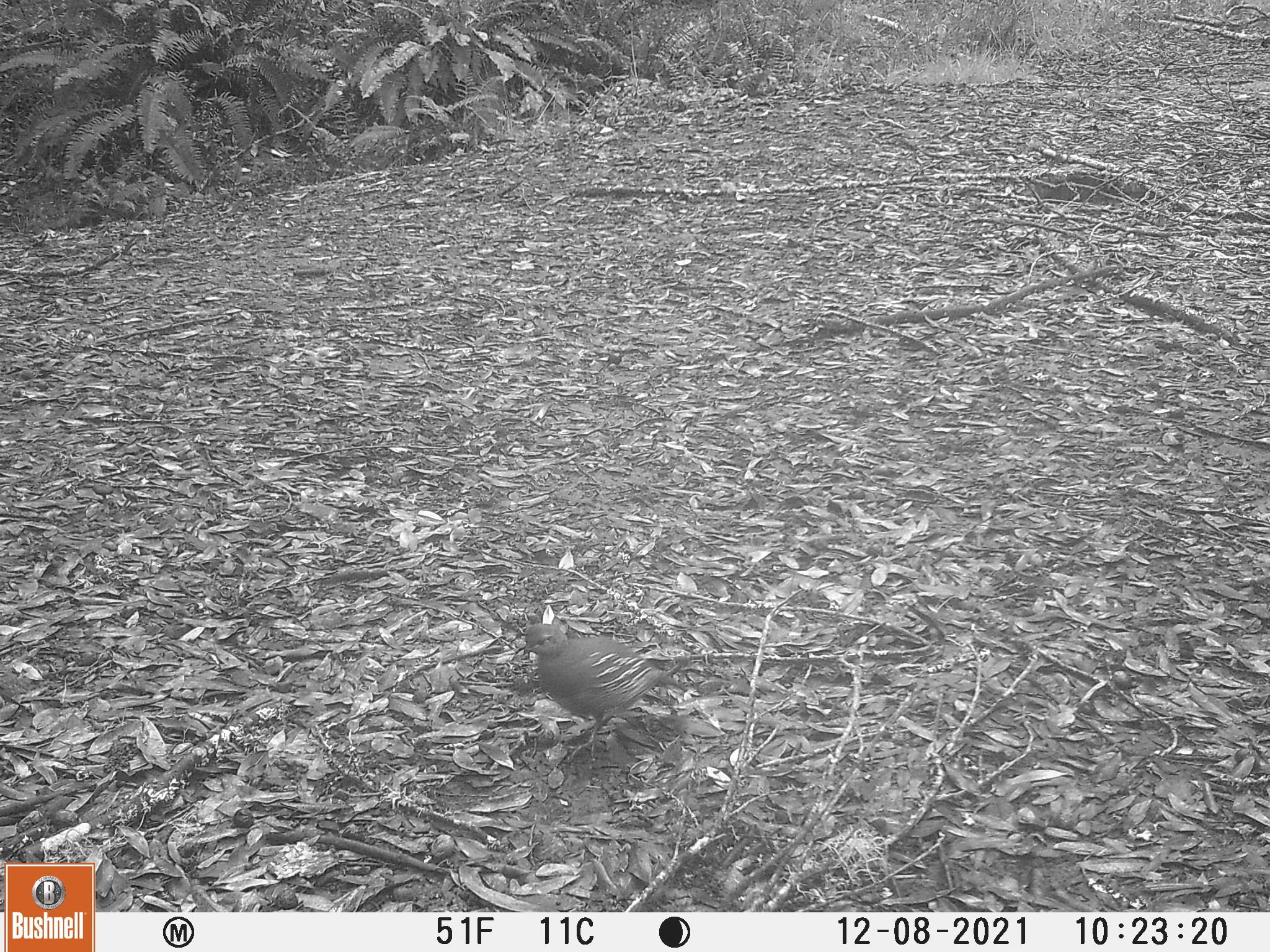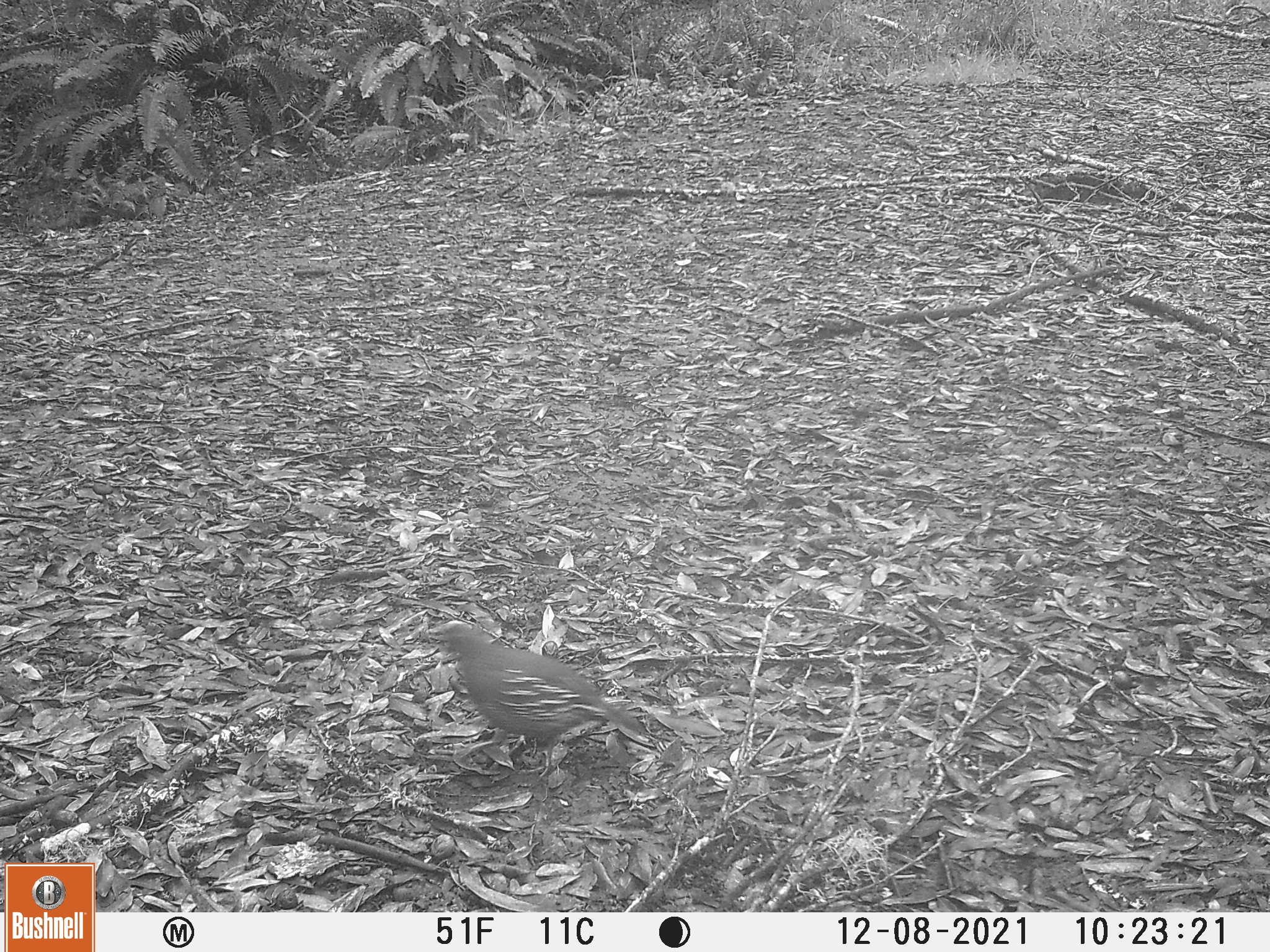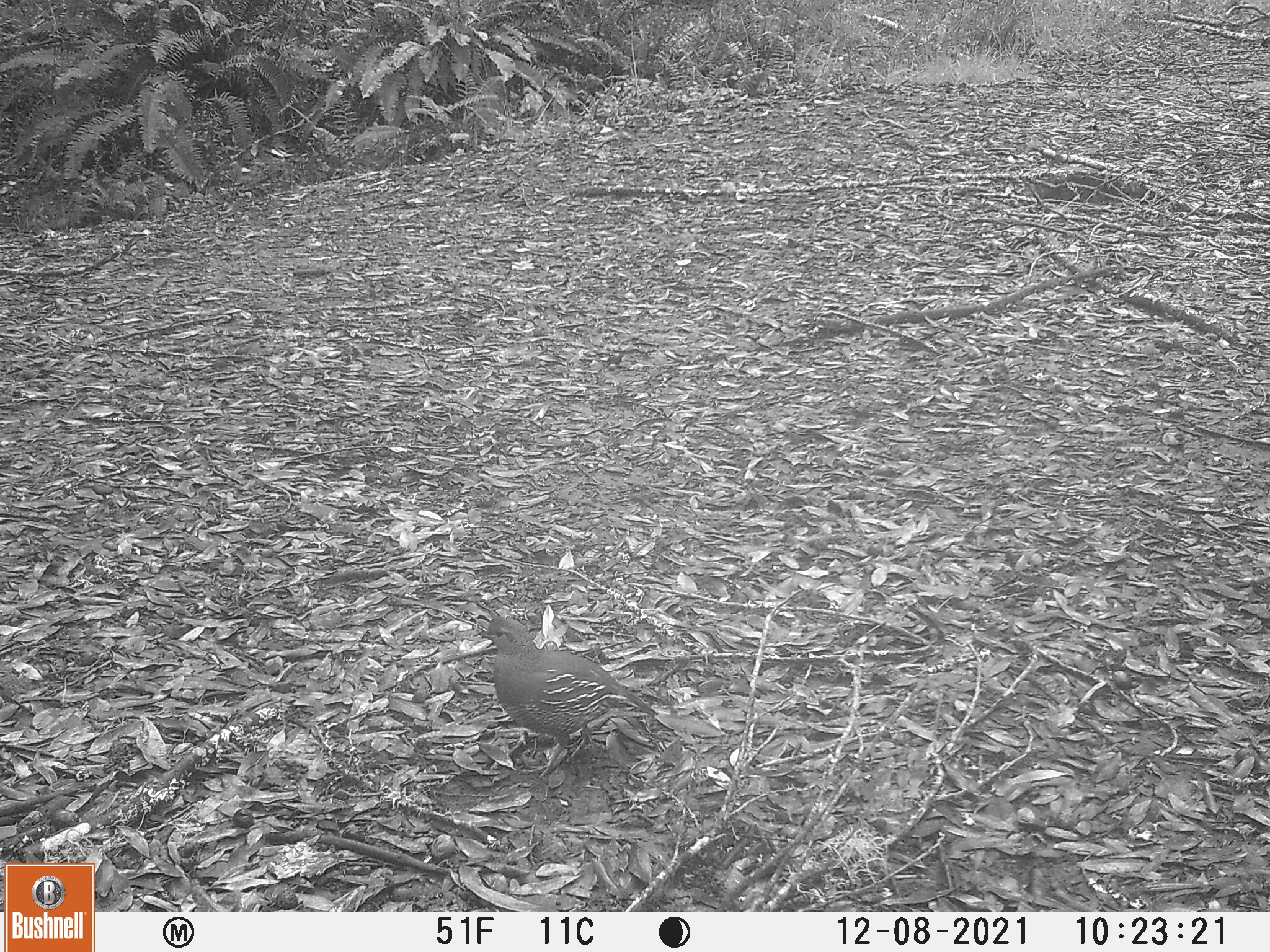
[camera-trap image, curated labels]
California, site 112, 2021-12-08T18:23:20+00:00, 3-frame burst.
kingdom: Animalia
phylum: Chordata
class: Aves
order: Galliformes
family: Odontophoridae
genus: Callipepla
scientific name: Callipepla californica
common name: california quail